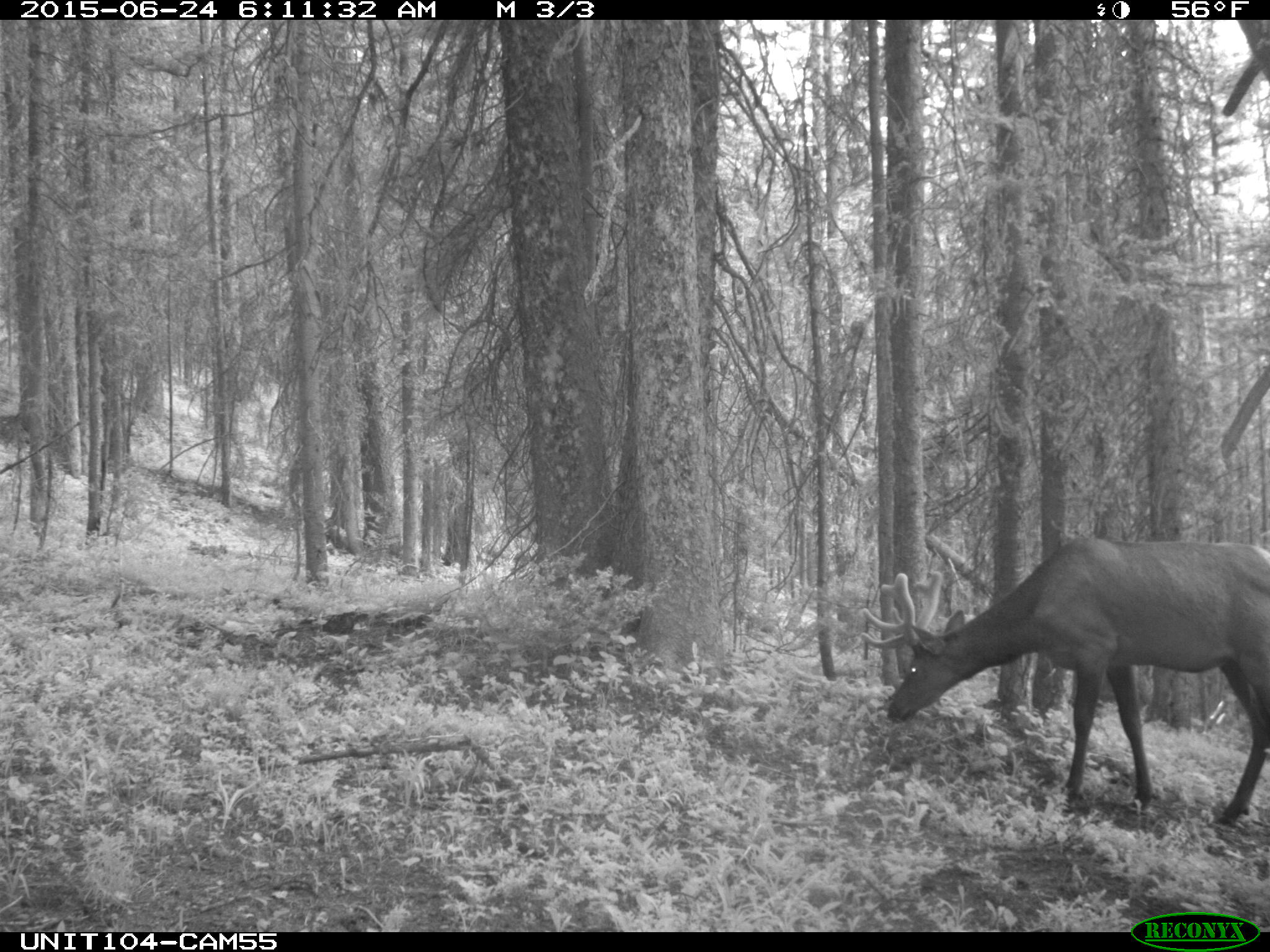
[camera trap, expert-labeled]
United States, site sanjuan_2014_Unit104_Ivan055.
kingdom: Animalia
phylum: Chordata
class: Mammalia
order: Artiodactyla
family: Cervidae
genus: Cervus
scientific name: Cervus elaphus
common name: red deer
Cervus elaphus (red deer).